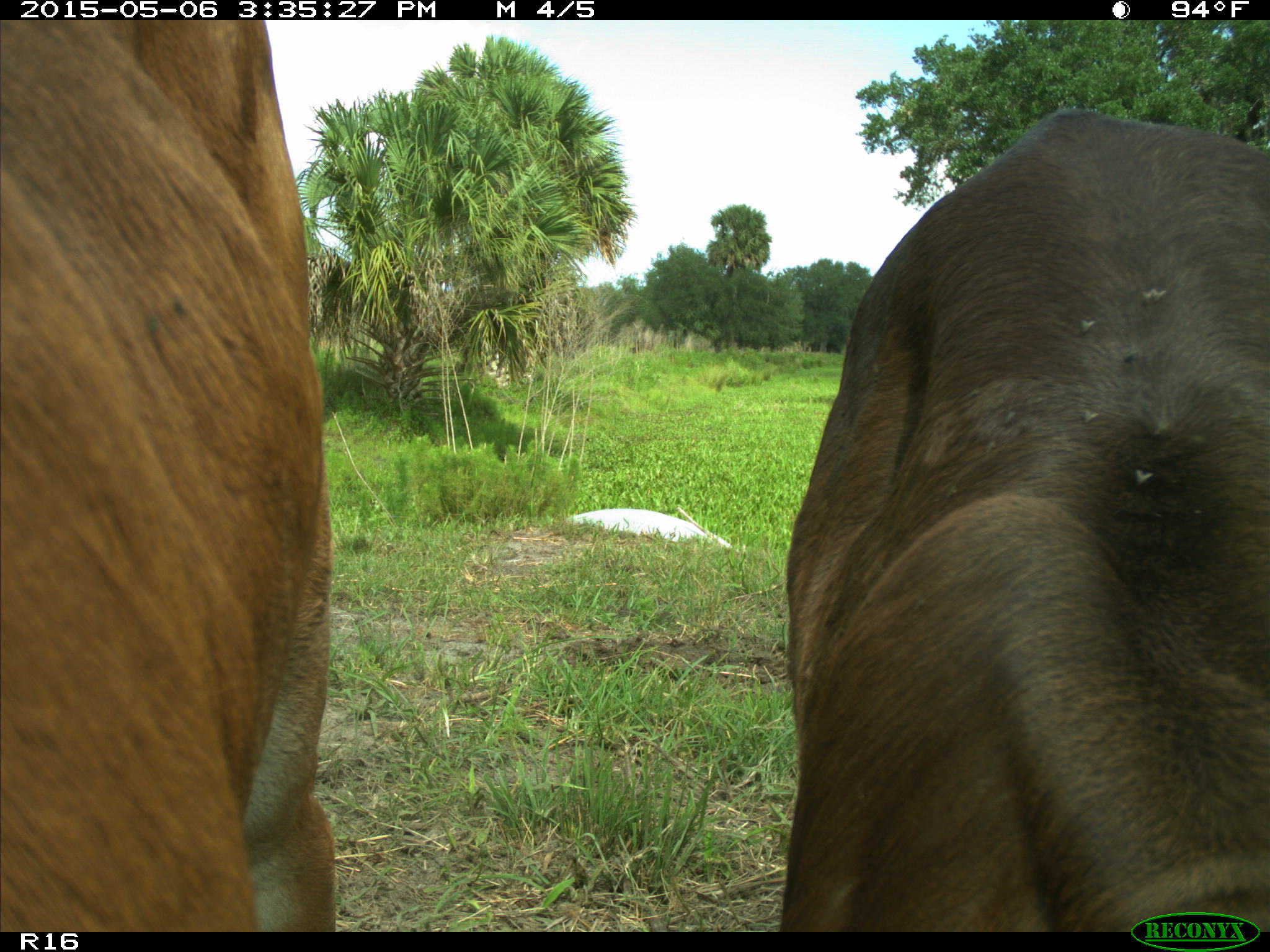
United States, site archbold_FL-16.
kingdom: Animalia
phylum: Chordata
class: Mammalia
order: Artiodactyla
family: Bovidae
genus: Bos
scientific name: Bos taurus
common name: domestic cow